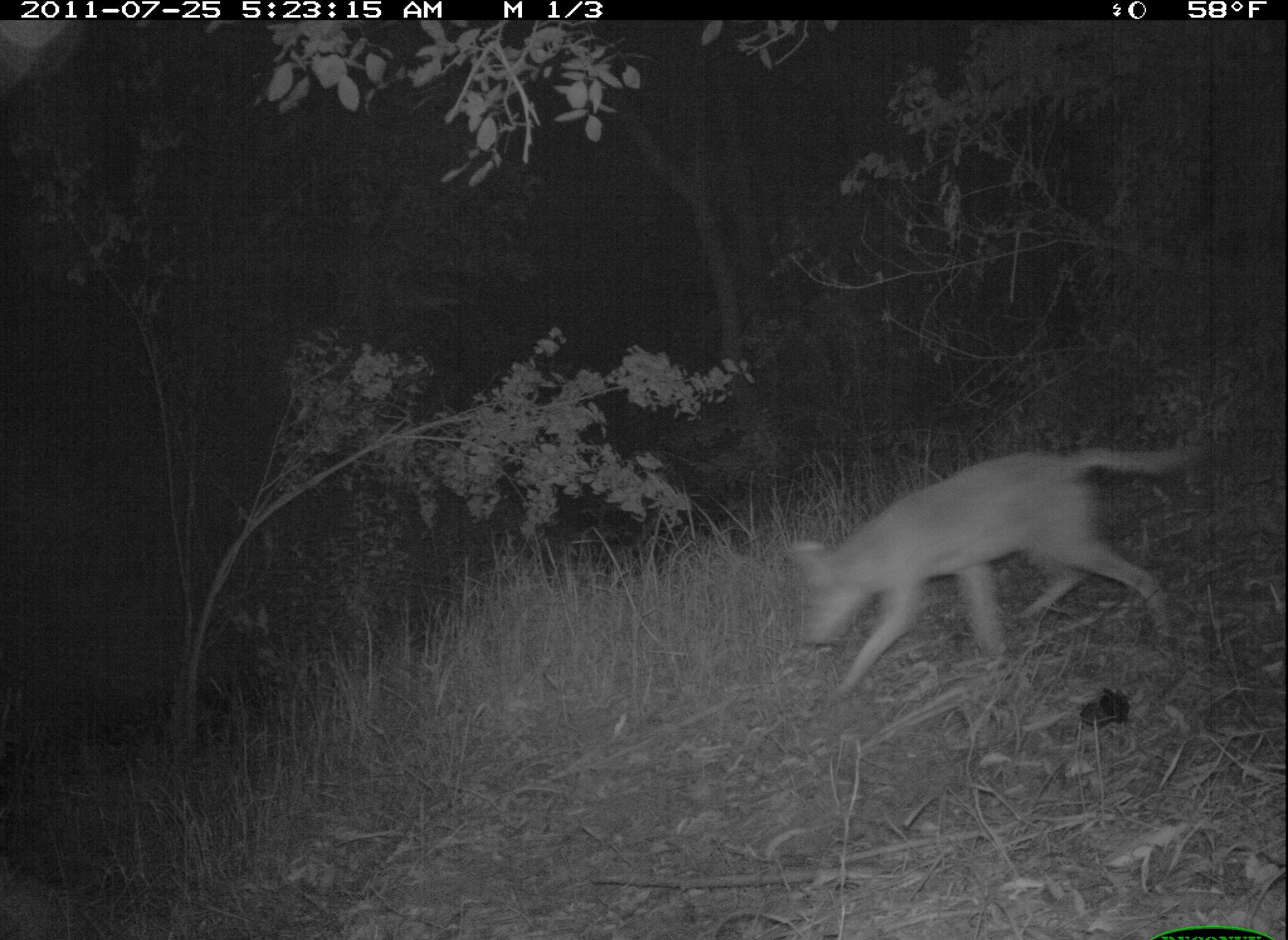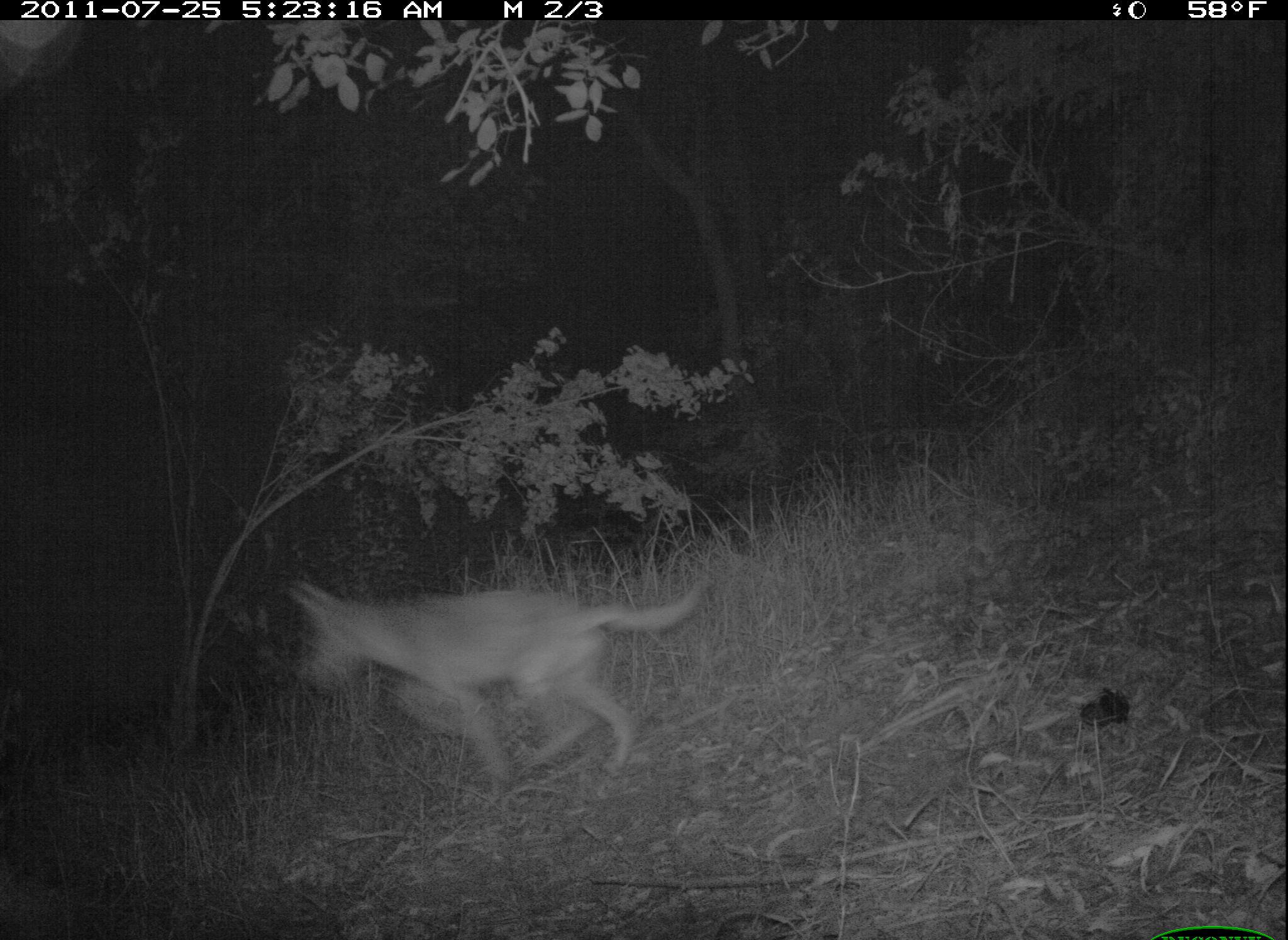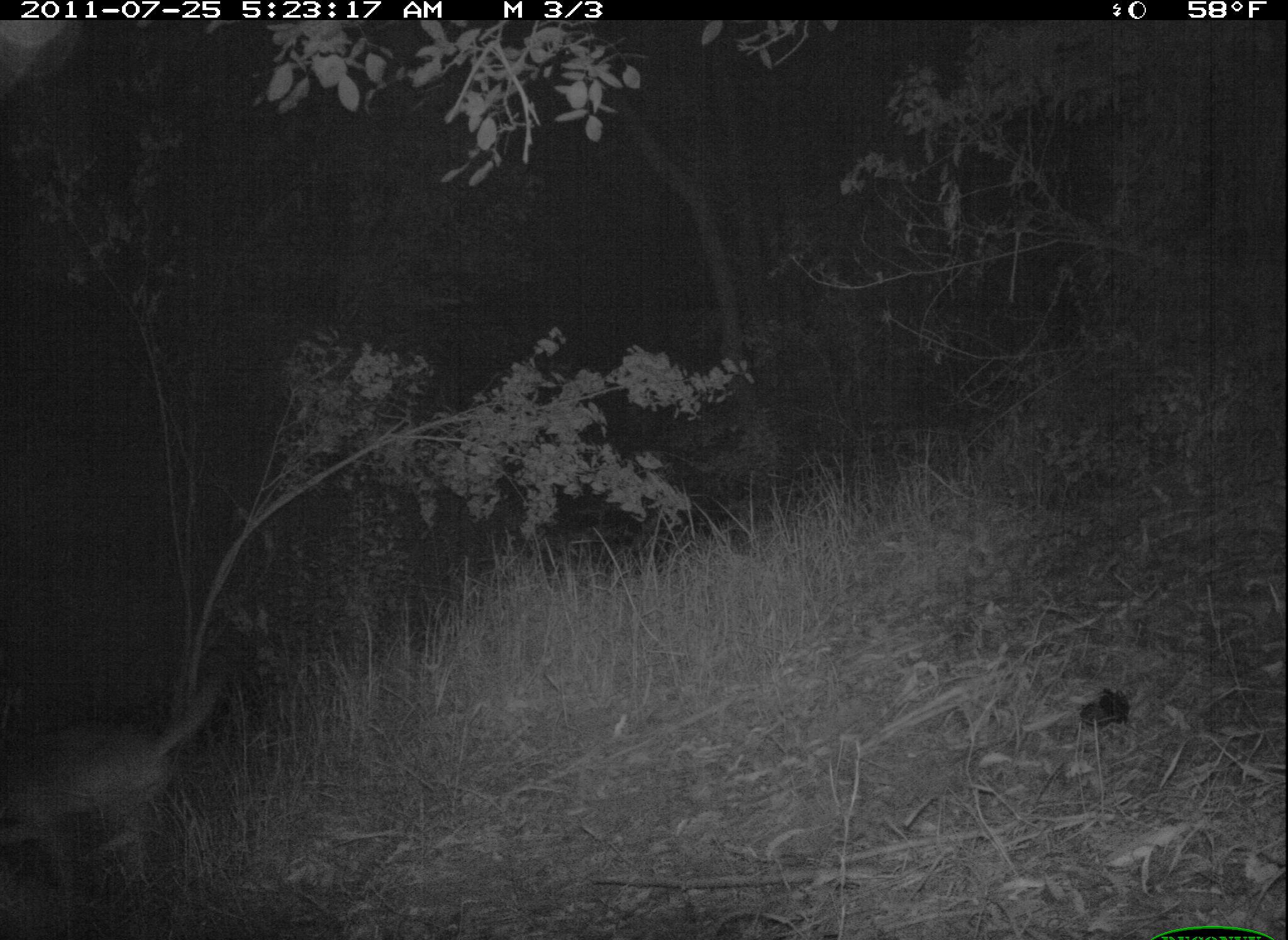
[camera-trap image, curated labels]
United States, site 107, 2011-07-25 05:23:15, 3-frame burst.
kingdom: Animalia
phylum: Chordata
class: Mammalia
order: Carnivora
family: Canidae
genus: Canis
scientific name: Canis latrans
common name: coyote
Coyote (Canis latrans).